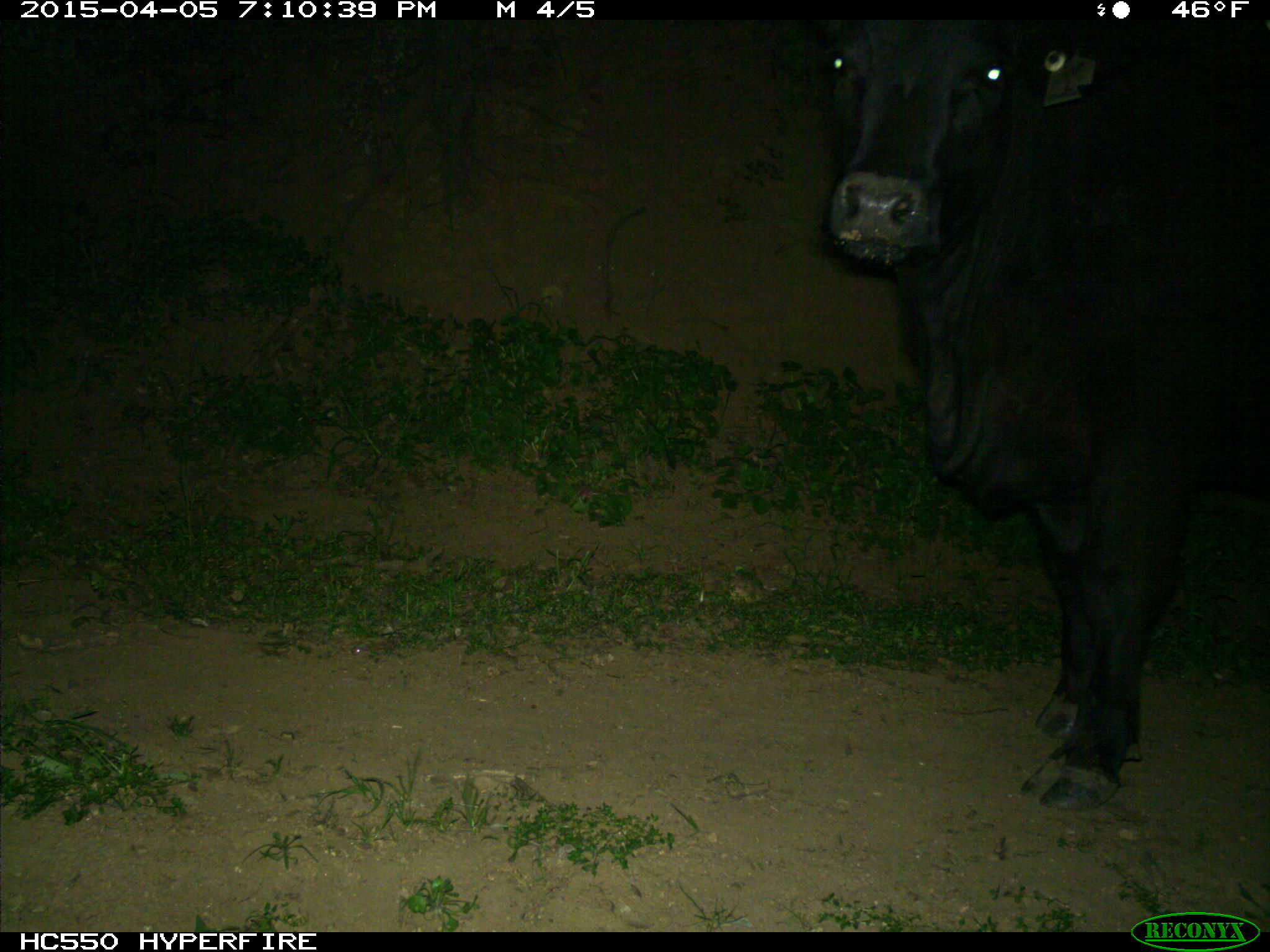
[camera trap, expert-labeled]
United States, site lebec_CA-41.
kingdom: Animalia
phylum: Chordata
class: Mammalia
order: Artiodactyla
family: Bovidae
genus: Bos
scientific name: Bos taurus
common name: domestic cow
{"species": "Bos taurus (domestic cow)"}